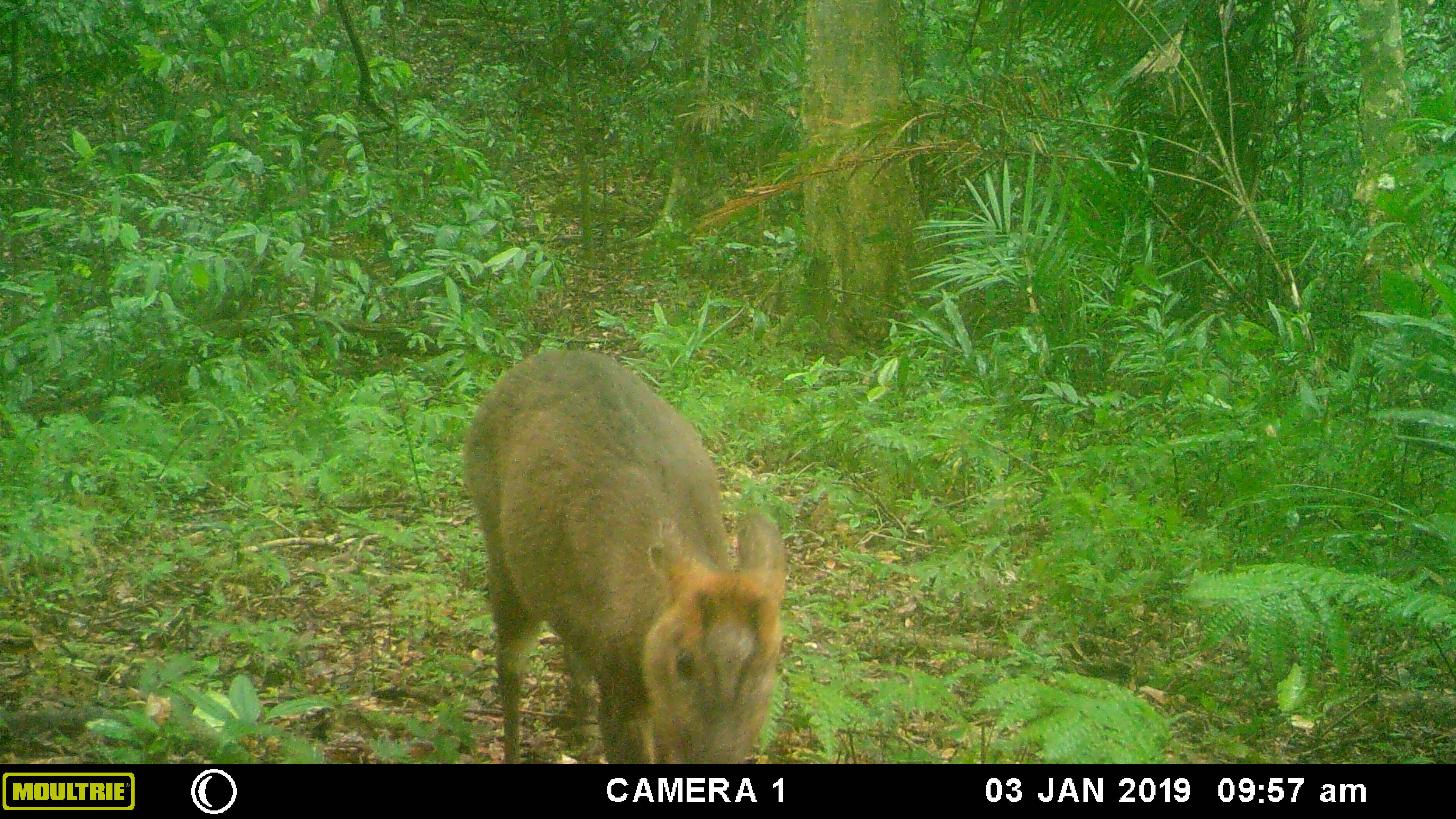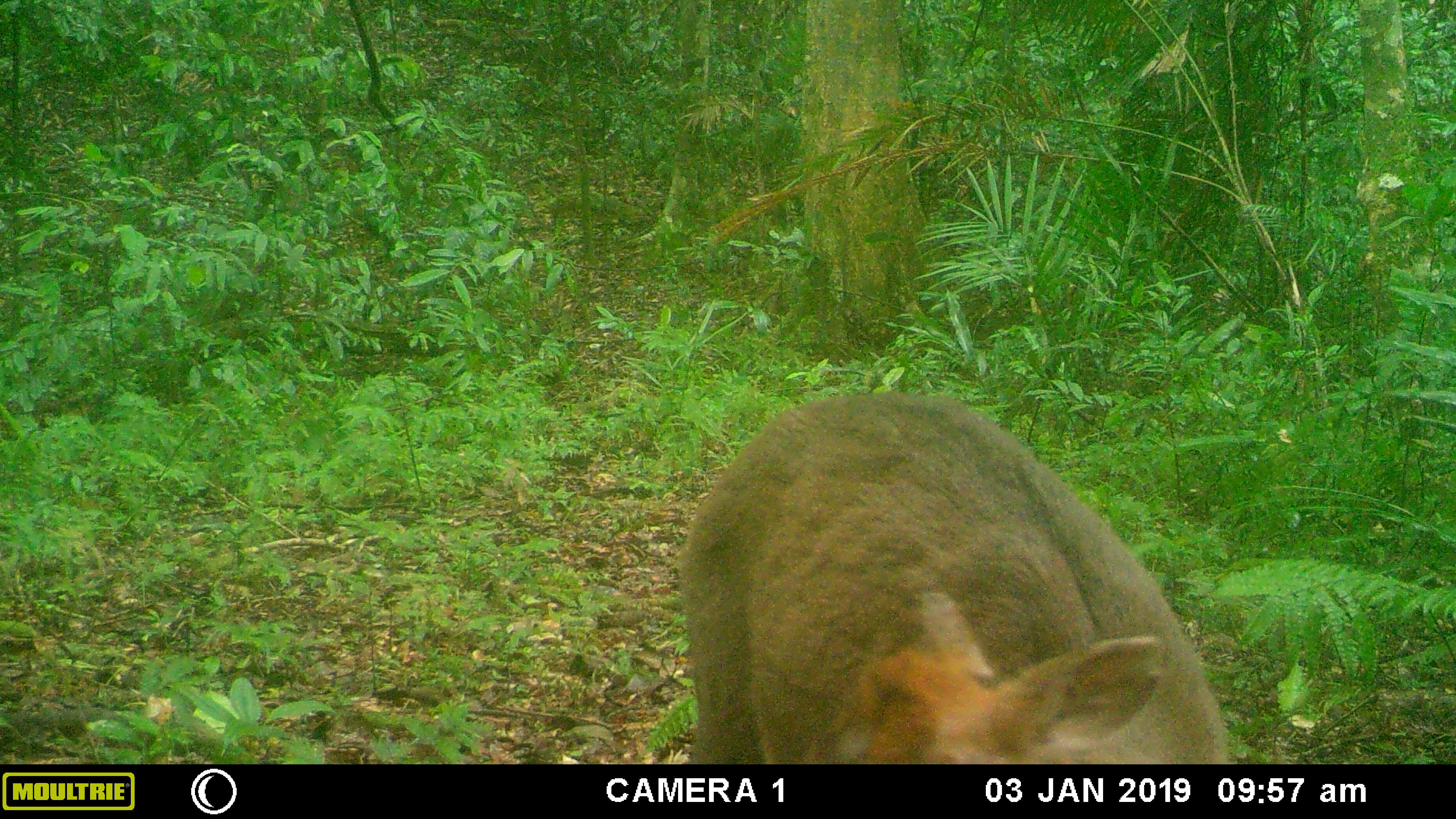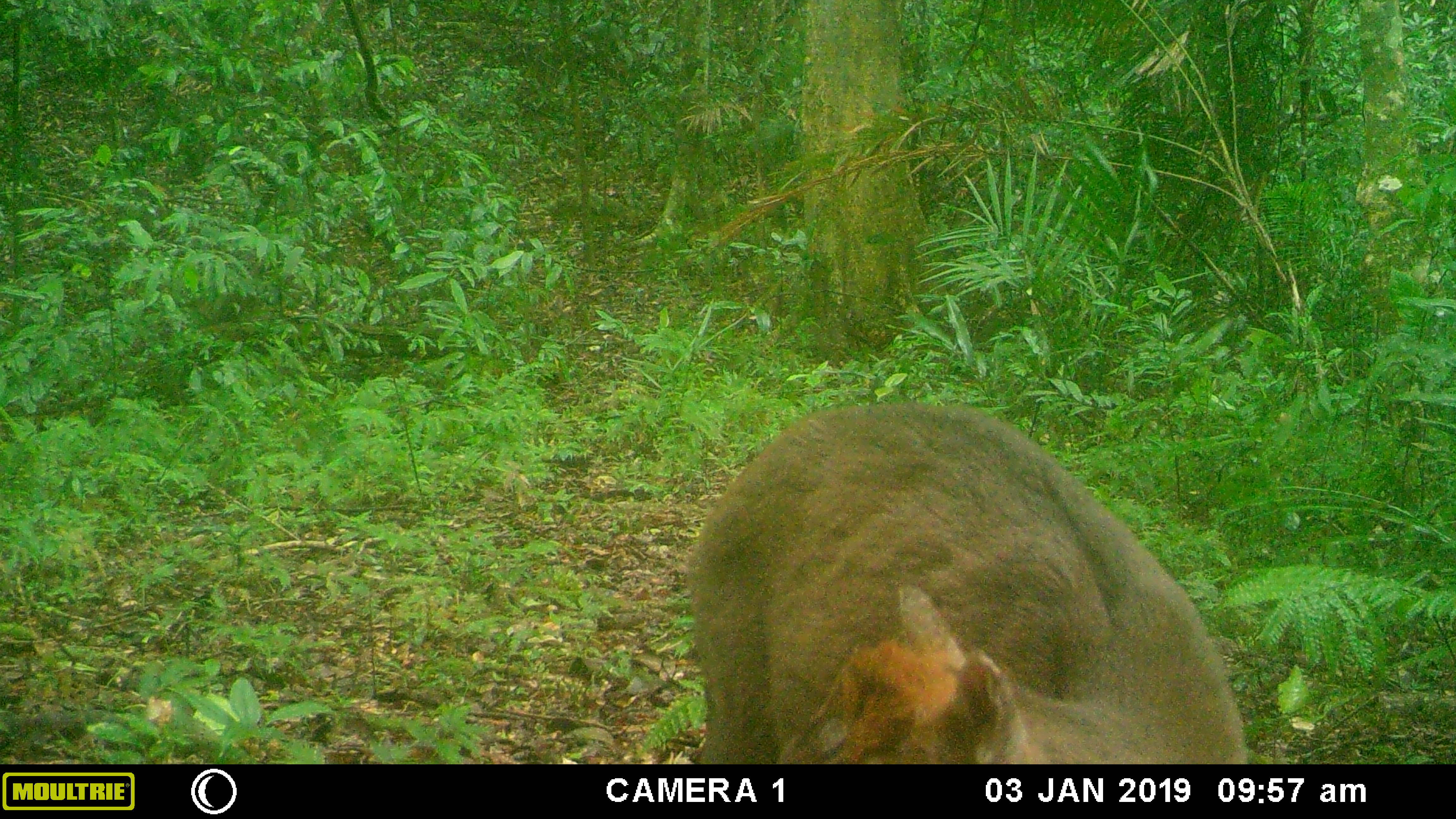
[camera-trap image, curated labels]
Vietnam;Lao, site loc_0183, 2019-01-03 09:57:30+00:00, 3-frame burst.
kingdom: Animalia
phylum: Chordata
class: Mammalia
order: Artiodactyla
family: Cervidae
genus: Muntiacus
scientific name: Muntiacus rooseveltorum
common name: roosevelt's muntjac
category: roosevelts muntjac group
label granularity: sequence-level